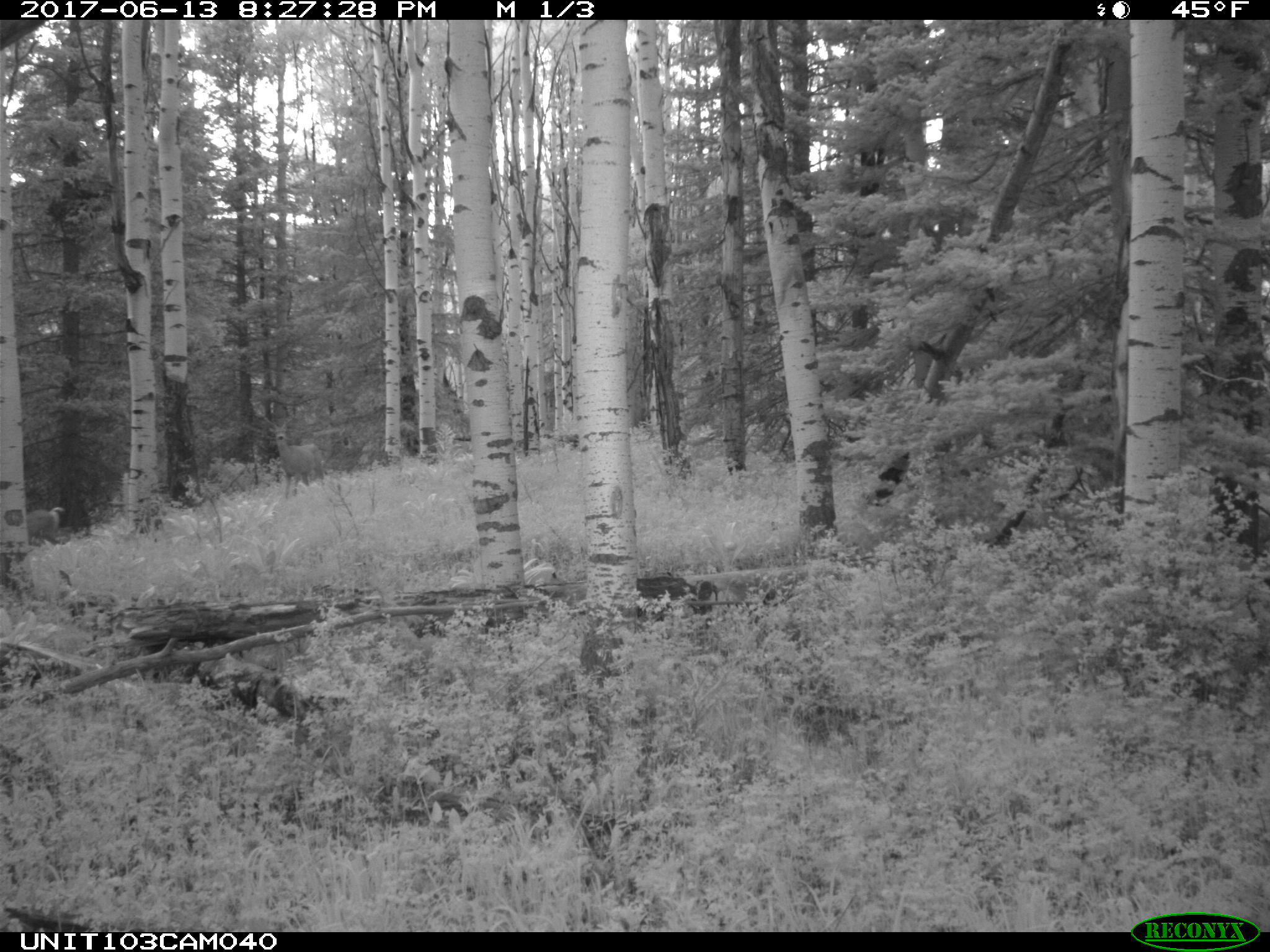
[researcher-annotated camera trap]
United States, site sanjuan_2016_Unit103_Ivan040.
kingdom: Animalia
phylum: Chordata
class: Mammalia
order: Artiodactyla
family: Cervidae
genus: Odocoileus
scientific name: Odocoileus hemionus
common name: mule deer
Odocoileus hemionus (mule deer).